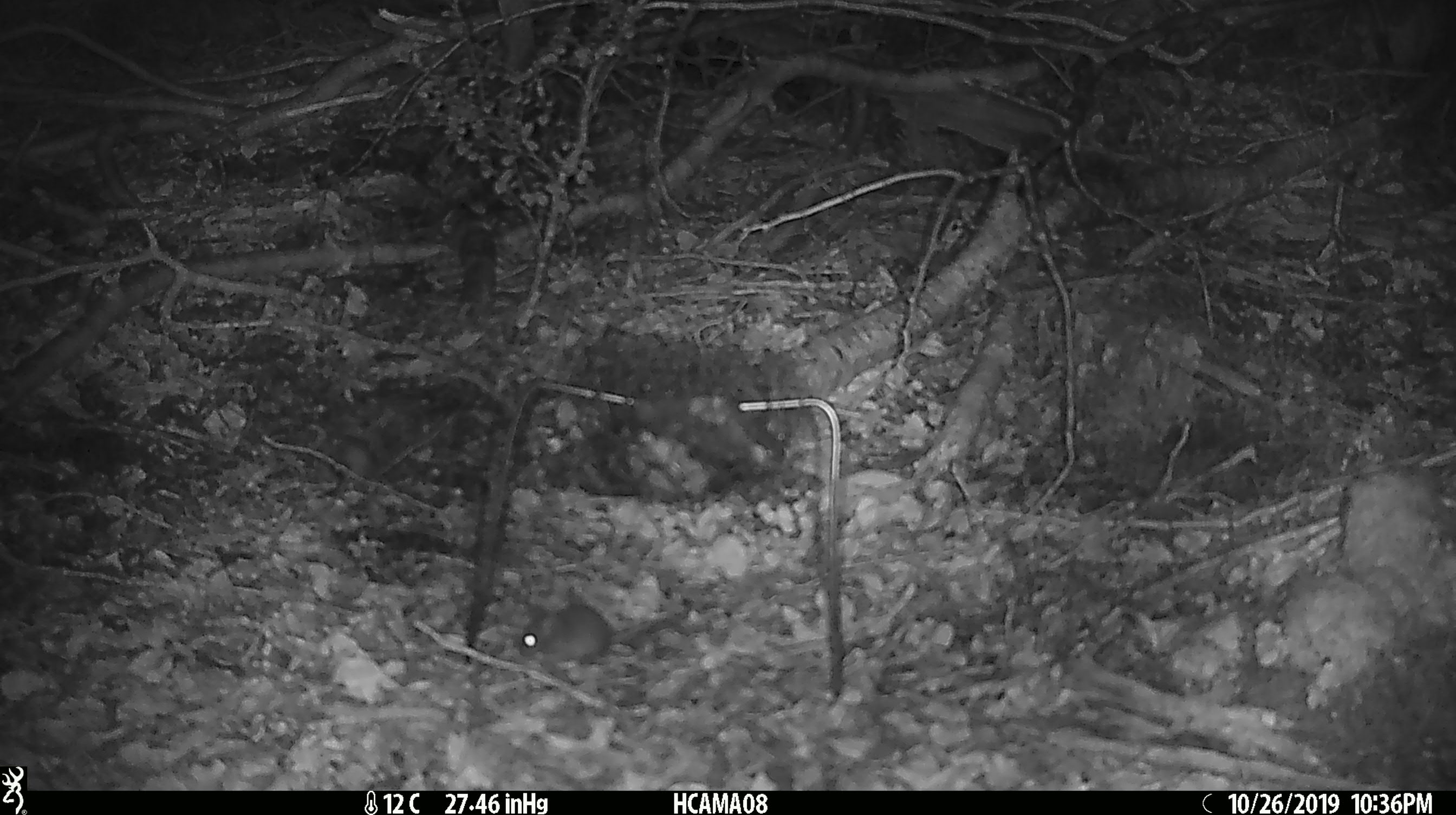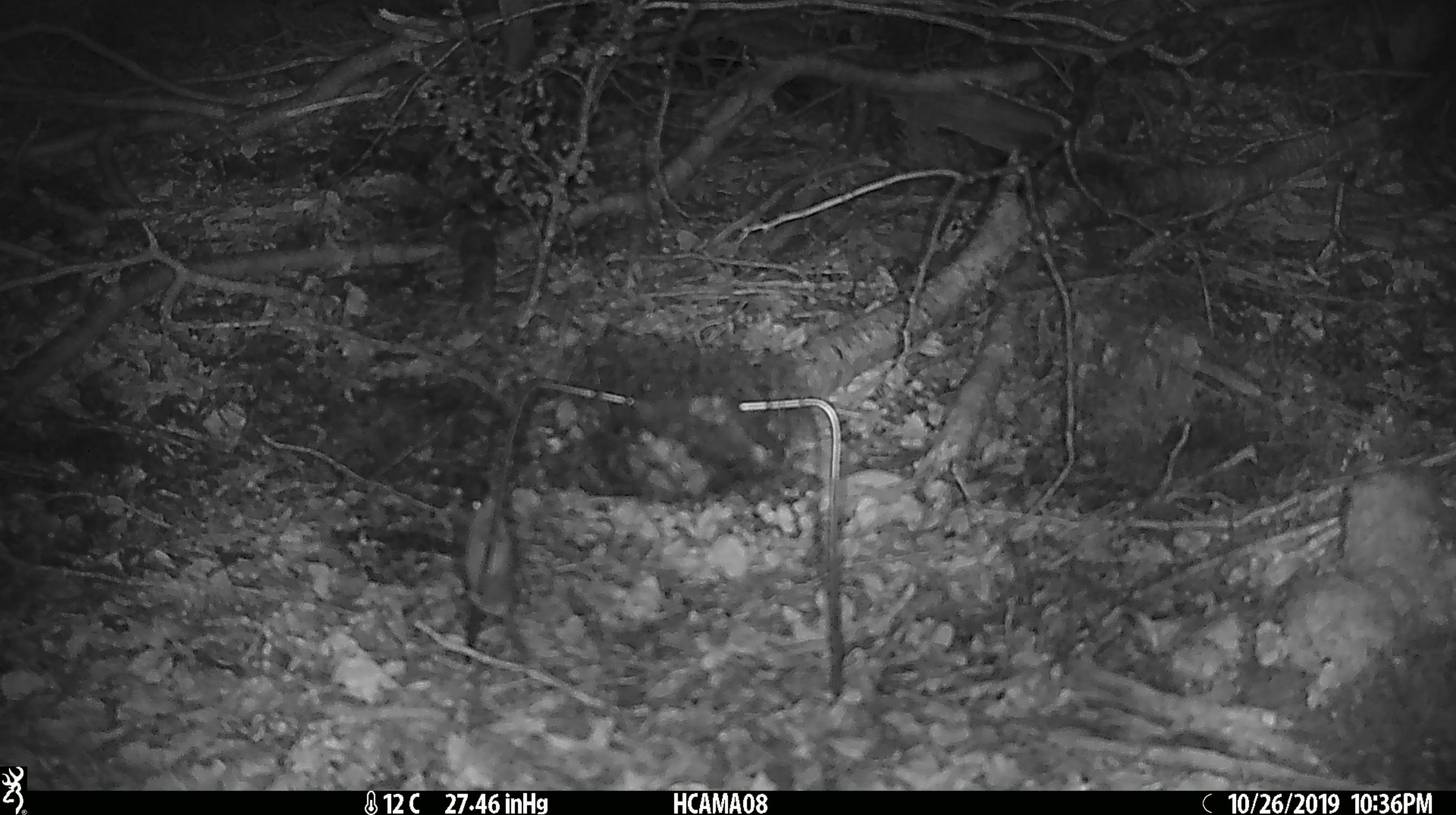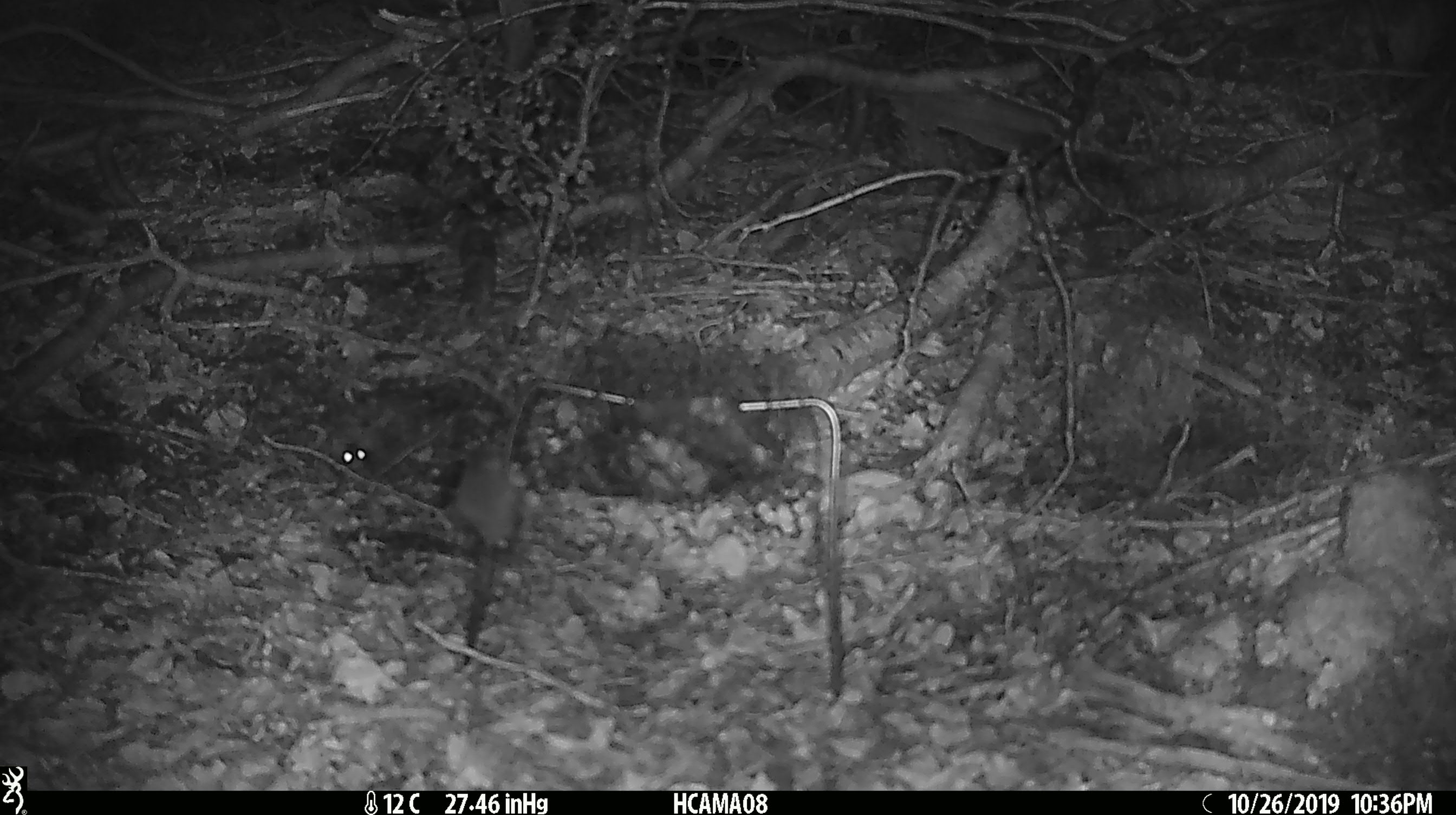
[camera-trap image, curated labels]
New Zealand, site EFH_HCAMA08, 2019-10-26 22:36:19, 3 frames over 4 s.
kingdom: Animalia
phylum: Chordata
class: Mammalia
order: Rodentia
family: Muridae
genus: Mus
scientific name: Mus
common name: mouse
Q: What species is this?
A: Mouse (Mus).